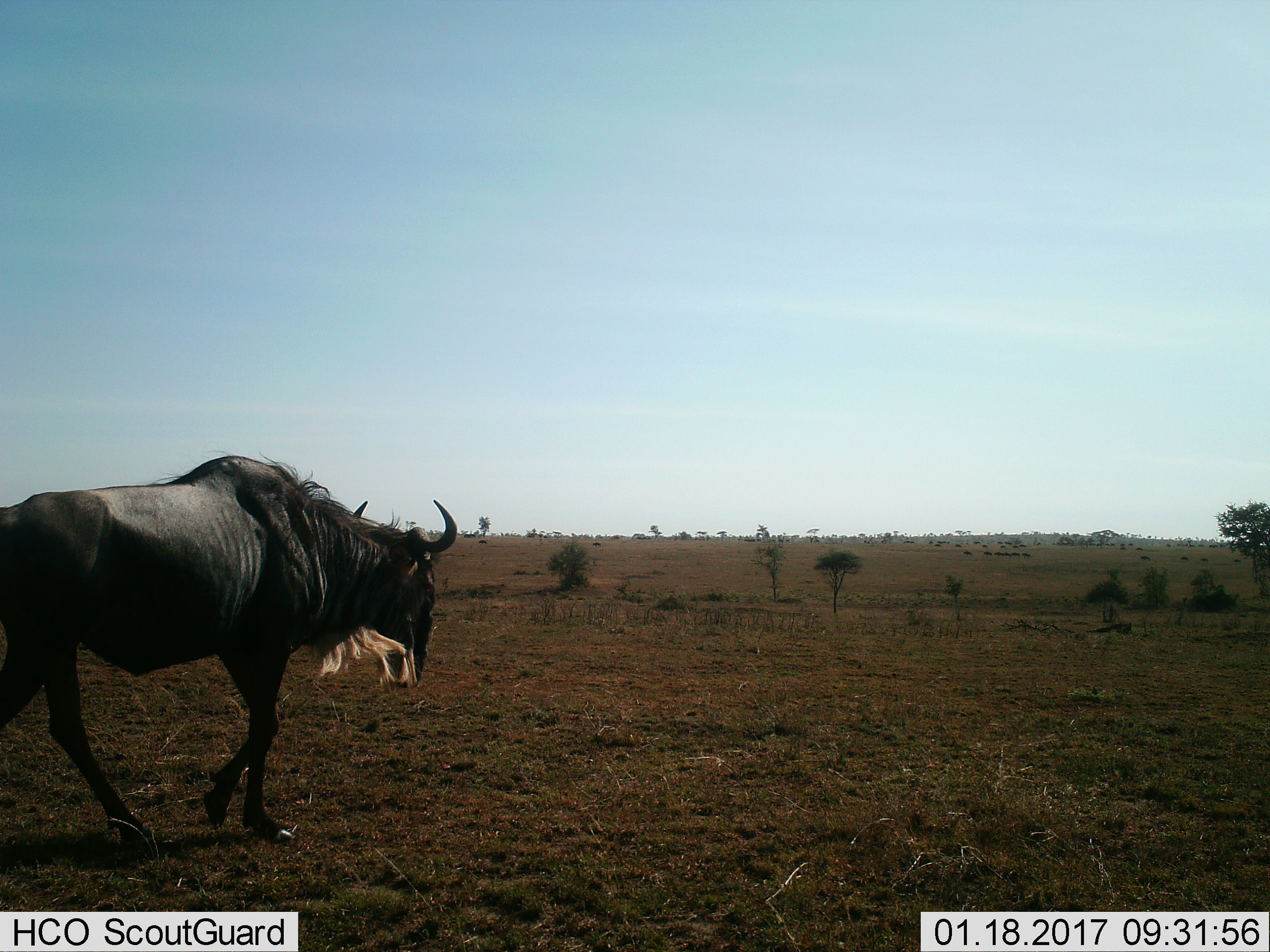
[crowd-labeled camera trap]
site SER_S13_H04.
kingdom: Animalia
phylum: Chordata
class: Mammalia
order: Artiodactyla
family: Bovidae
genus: Connochaetes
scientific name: Connochaetes taurinus taurinus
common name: blue wildebeest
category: wildebeestblue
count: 1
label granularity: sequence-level